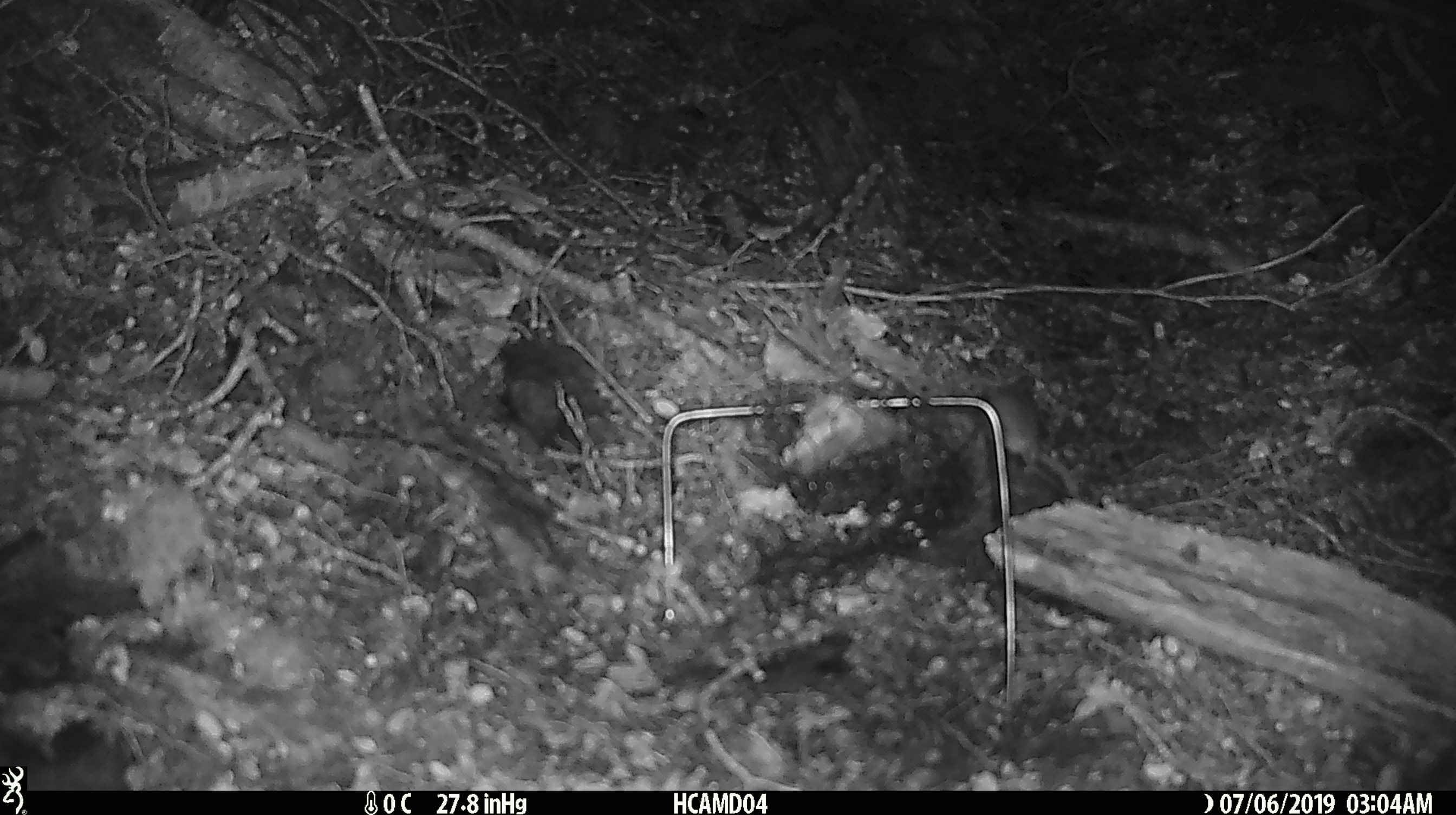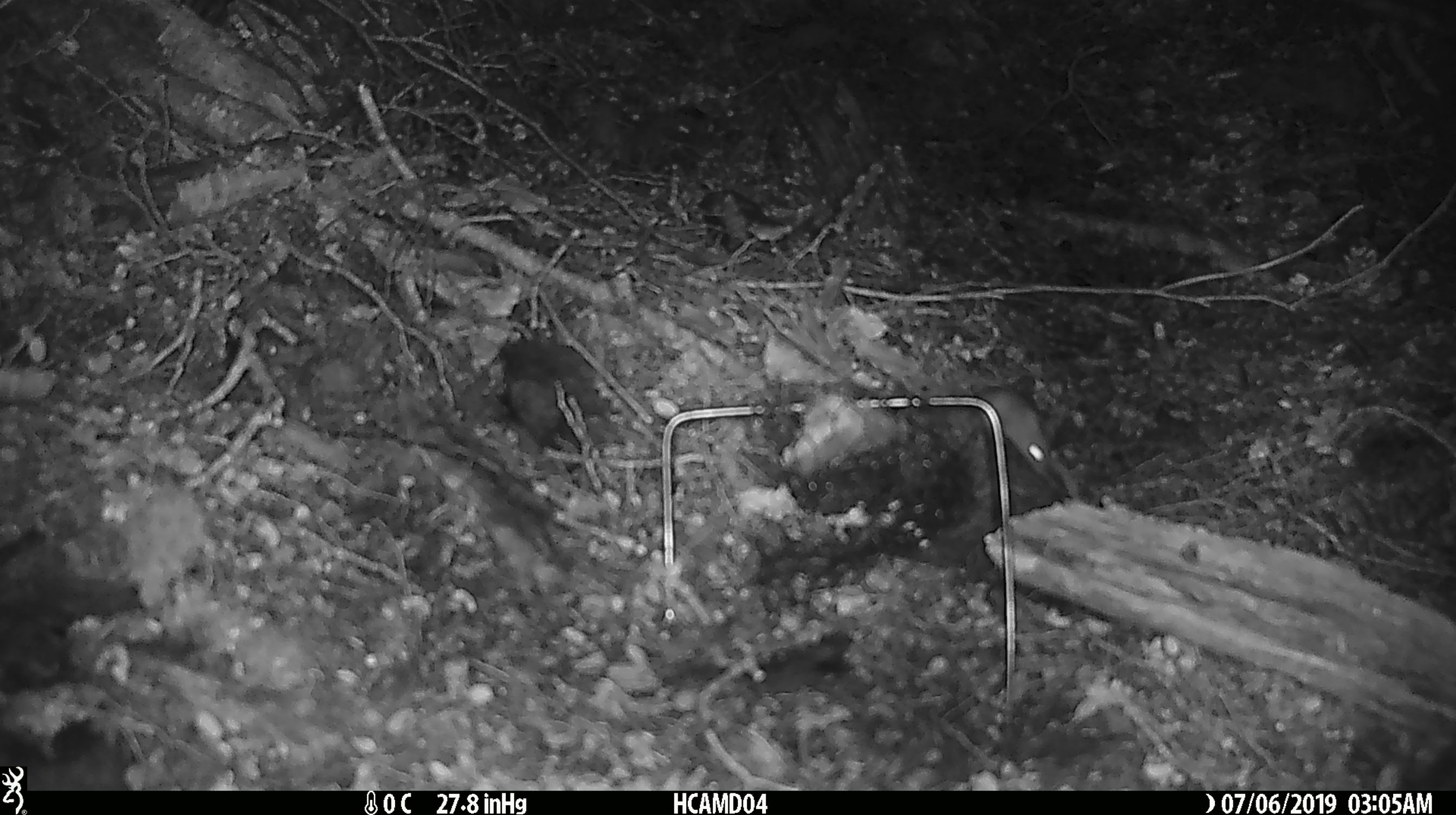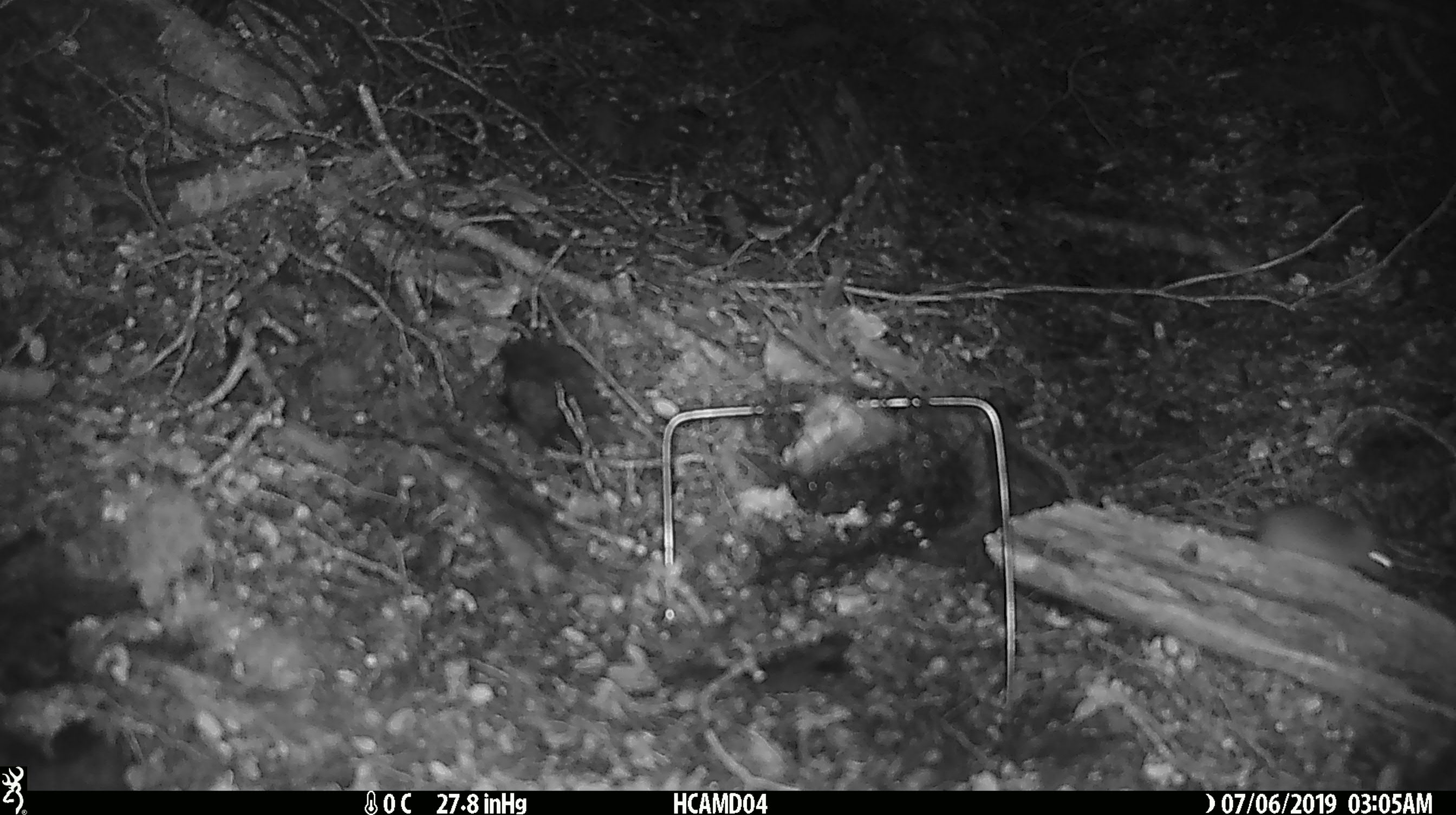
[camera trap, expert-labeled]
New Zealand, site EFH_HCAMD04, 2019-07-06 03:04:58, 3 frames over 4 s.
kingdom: Animalia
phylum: Chordata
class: Mammalia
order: Rodentia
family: Muridae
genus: Mus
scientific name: Mus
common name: mouse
Mouse (Mus).